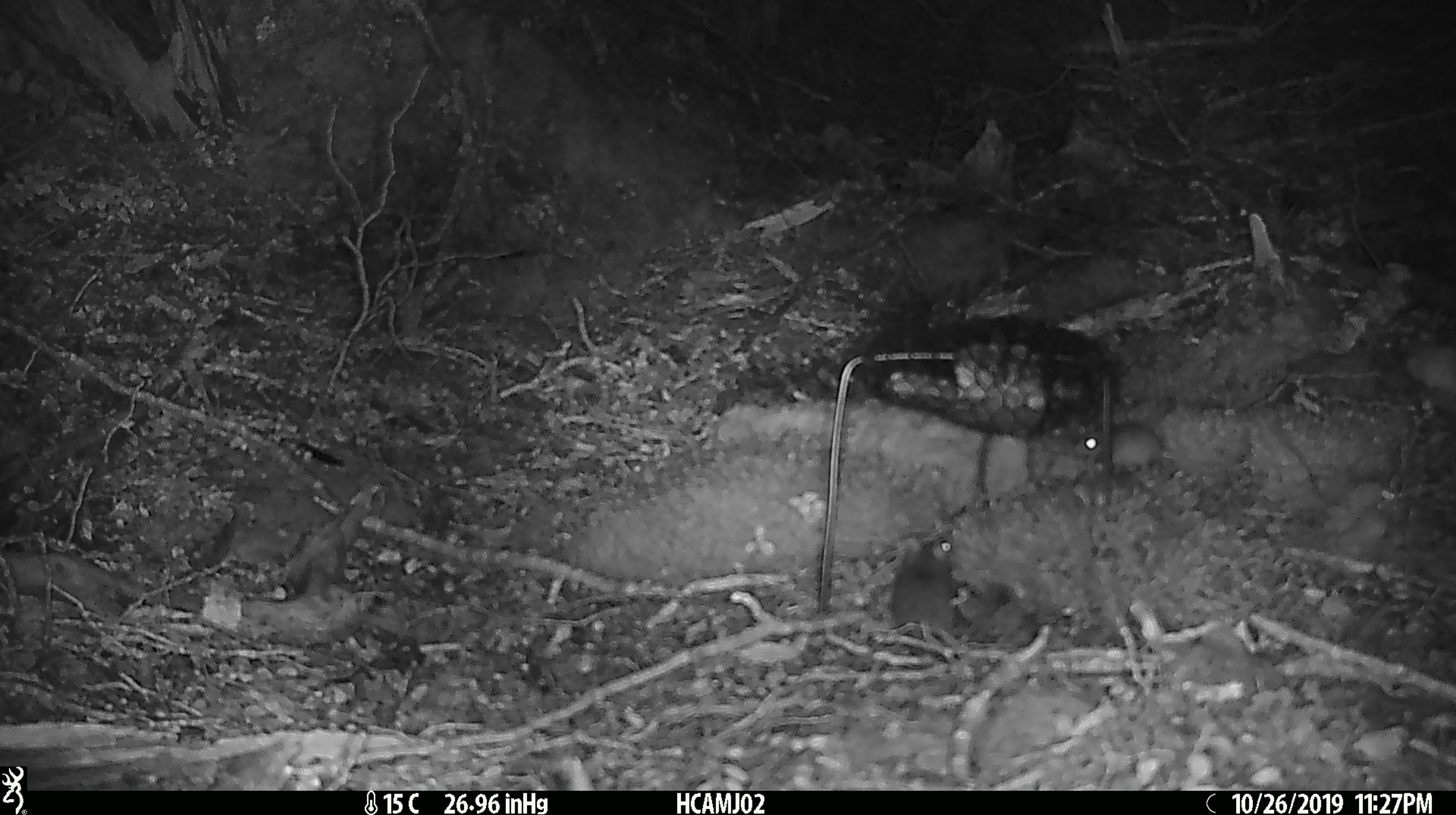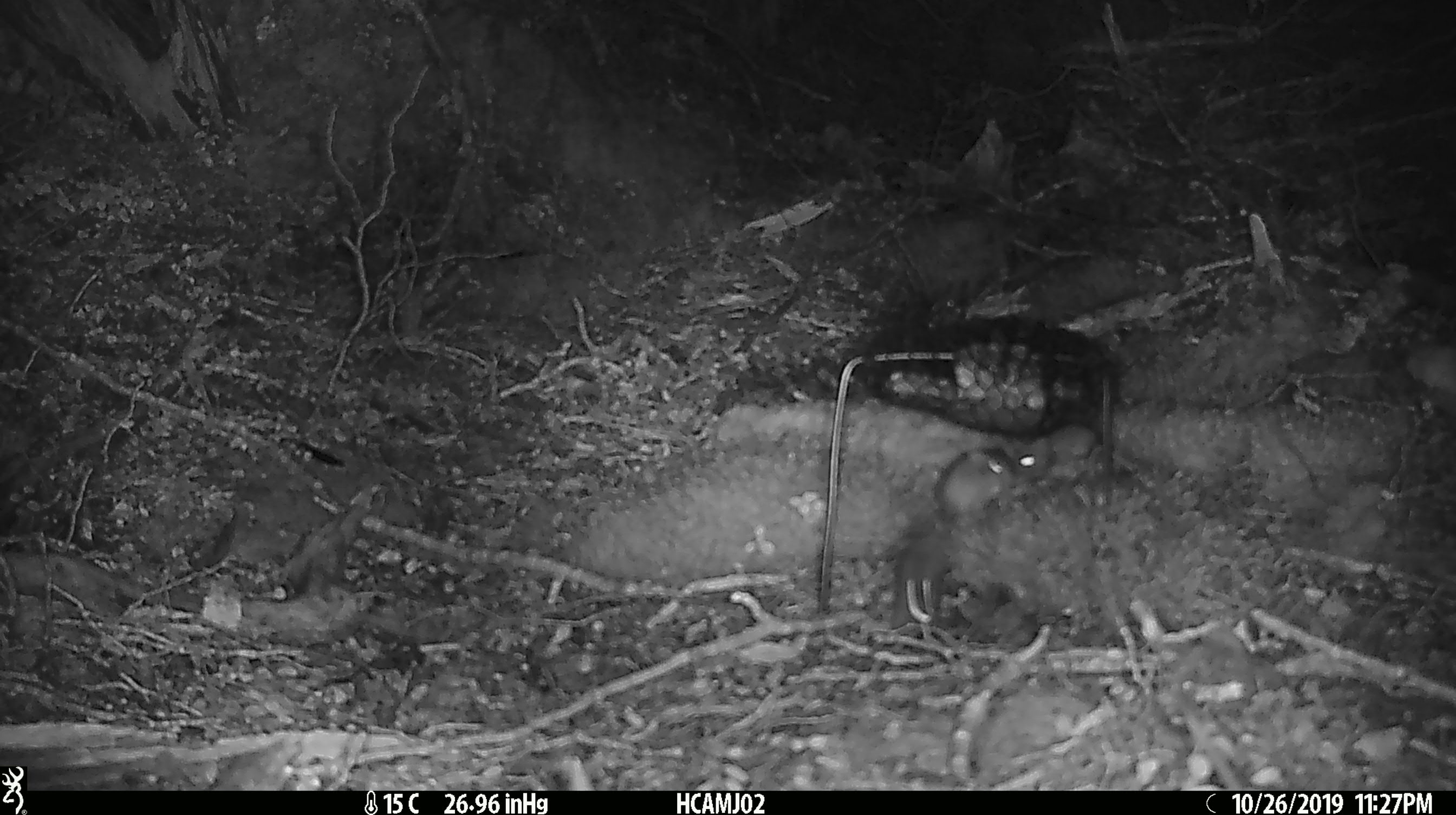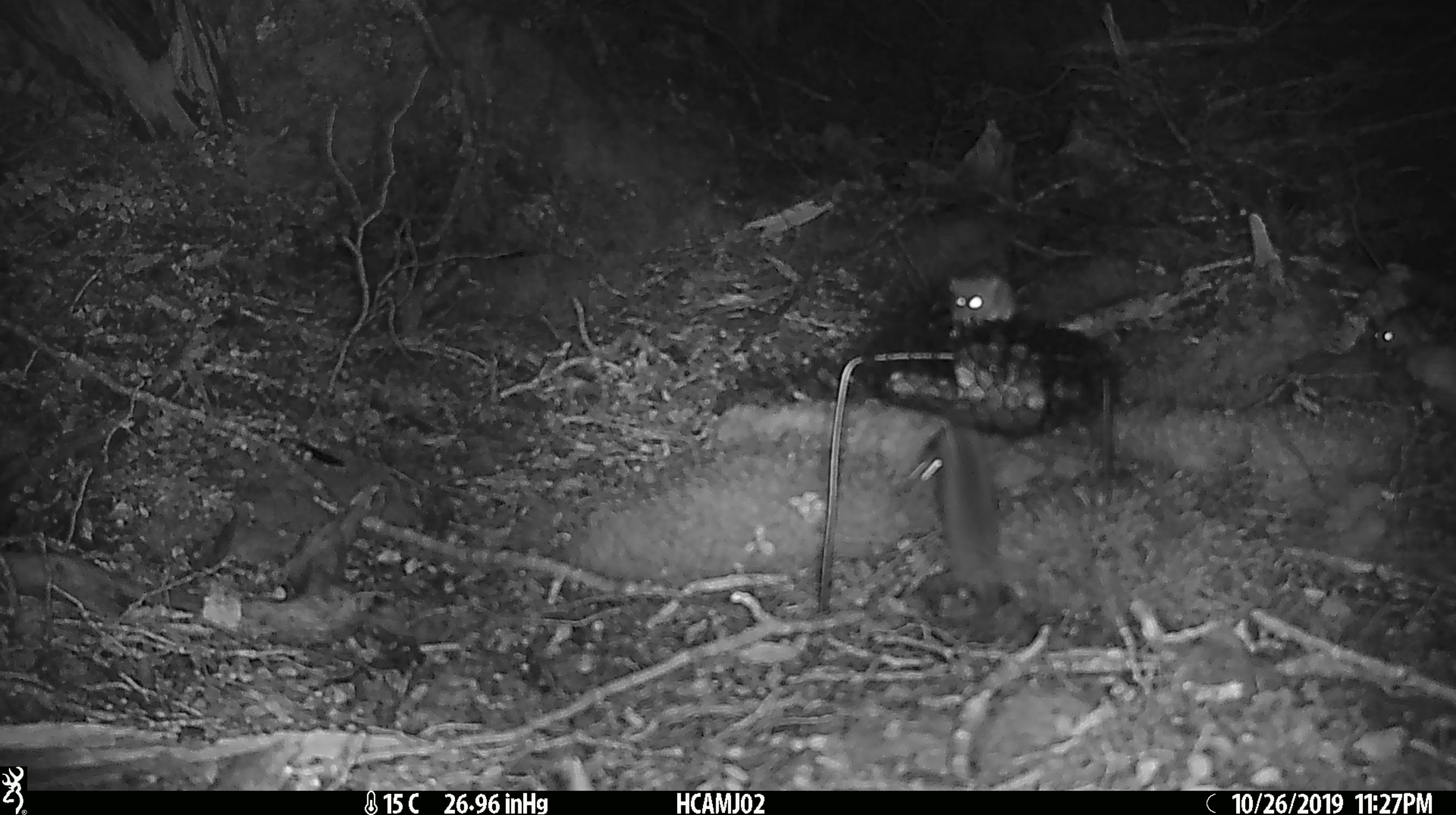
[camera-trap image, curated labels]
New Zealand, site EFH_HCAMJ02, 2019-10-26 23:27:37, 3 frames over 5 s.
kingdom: Animalia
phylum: Chordata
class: Mammalia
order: Rodentia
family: Muridae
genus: Mus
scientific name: Mus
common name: mouse